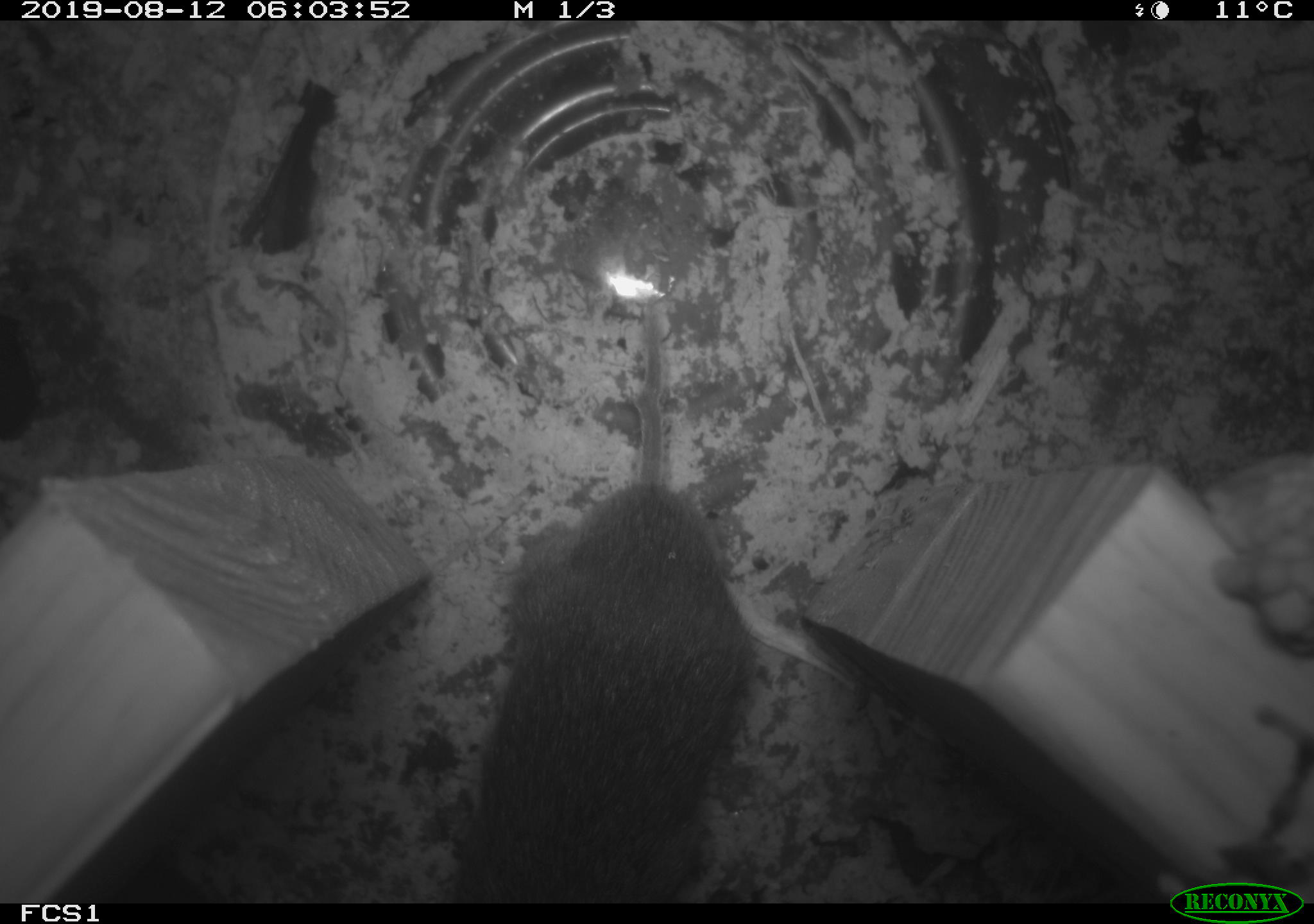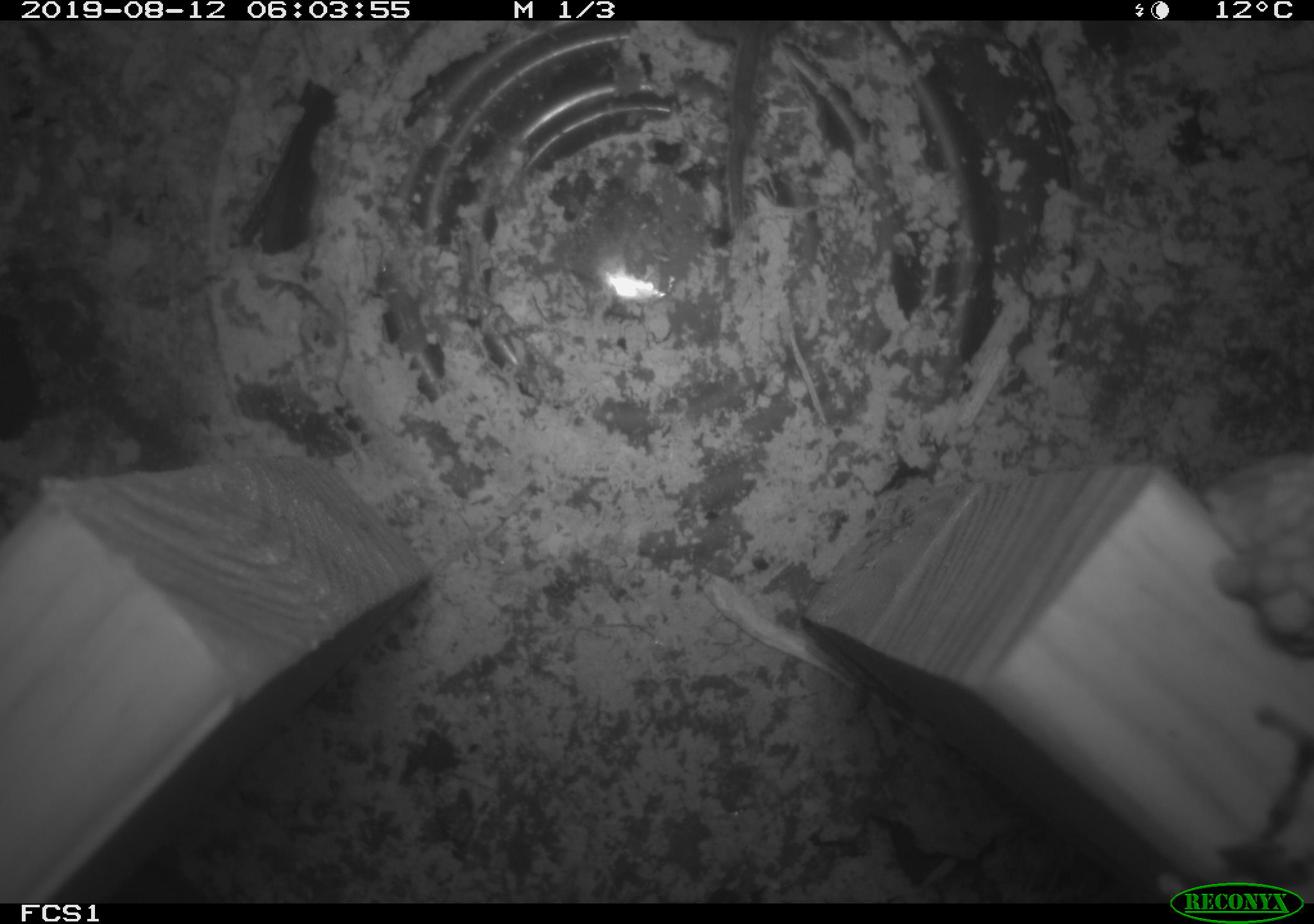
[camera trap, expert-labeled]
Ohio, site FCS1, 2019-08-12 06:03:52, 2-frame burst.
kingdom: Animalia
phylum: Chordata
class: Mammalia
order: Rodentia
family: Cricetidae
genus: Microtus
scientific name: Microtus pennsylvanicus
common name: meadow vole